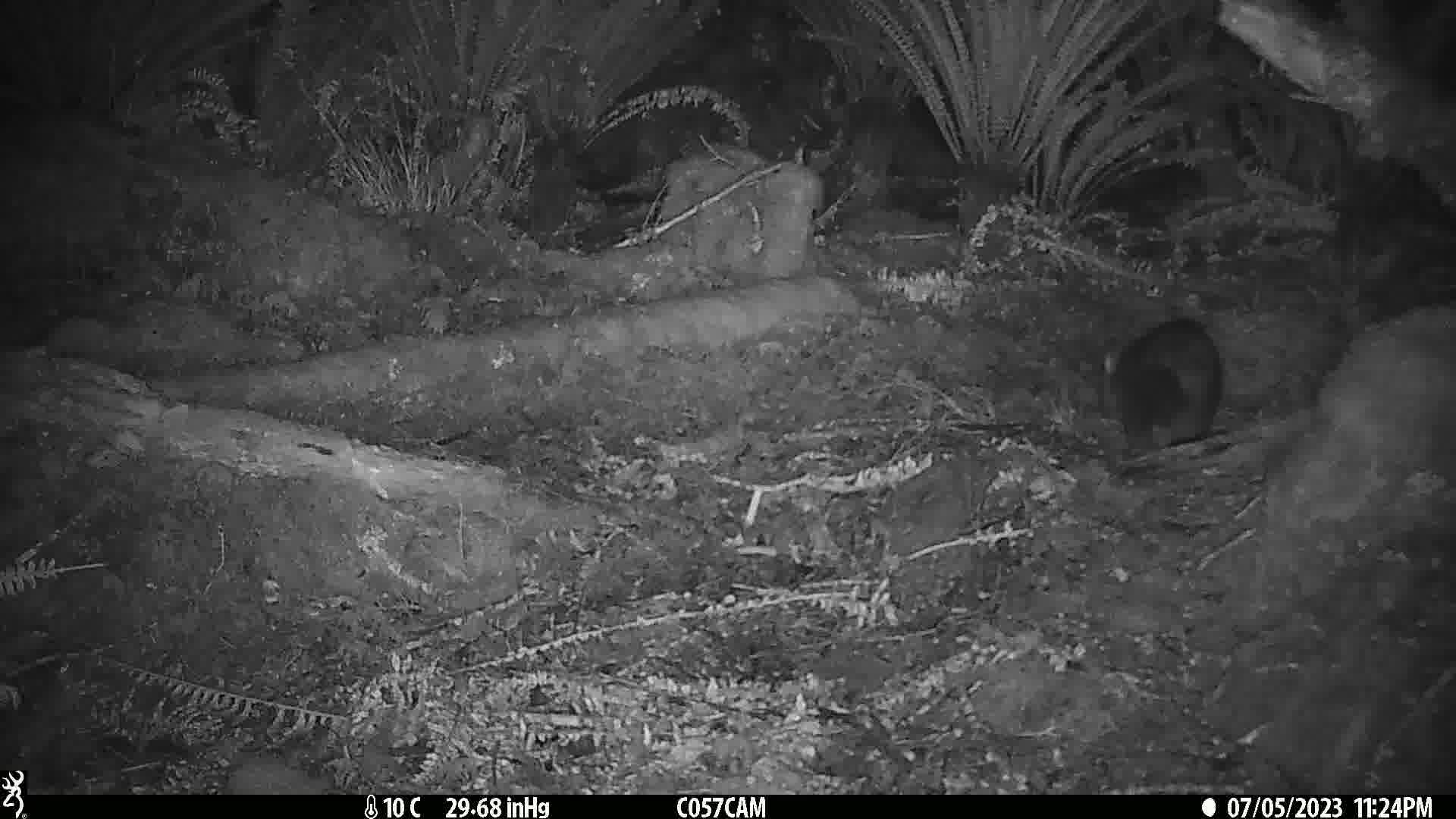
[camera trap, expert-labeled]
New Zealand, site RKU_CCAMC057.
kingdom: Animalia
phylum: Chordata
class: Mammalia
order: Diprotodontia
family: Phalangeridae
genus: Trichosurus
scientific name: Trichosurus vulpecula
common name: common brushtail possum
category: possum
Possum (common brushtail possum) (Trichosurus vulpecula).